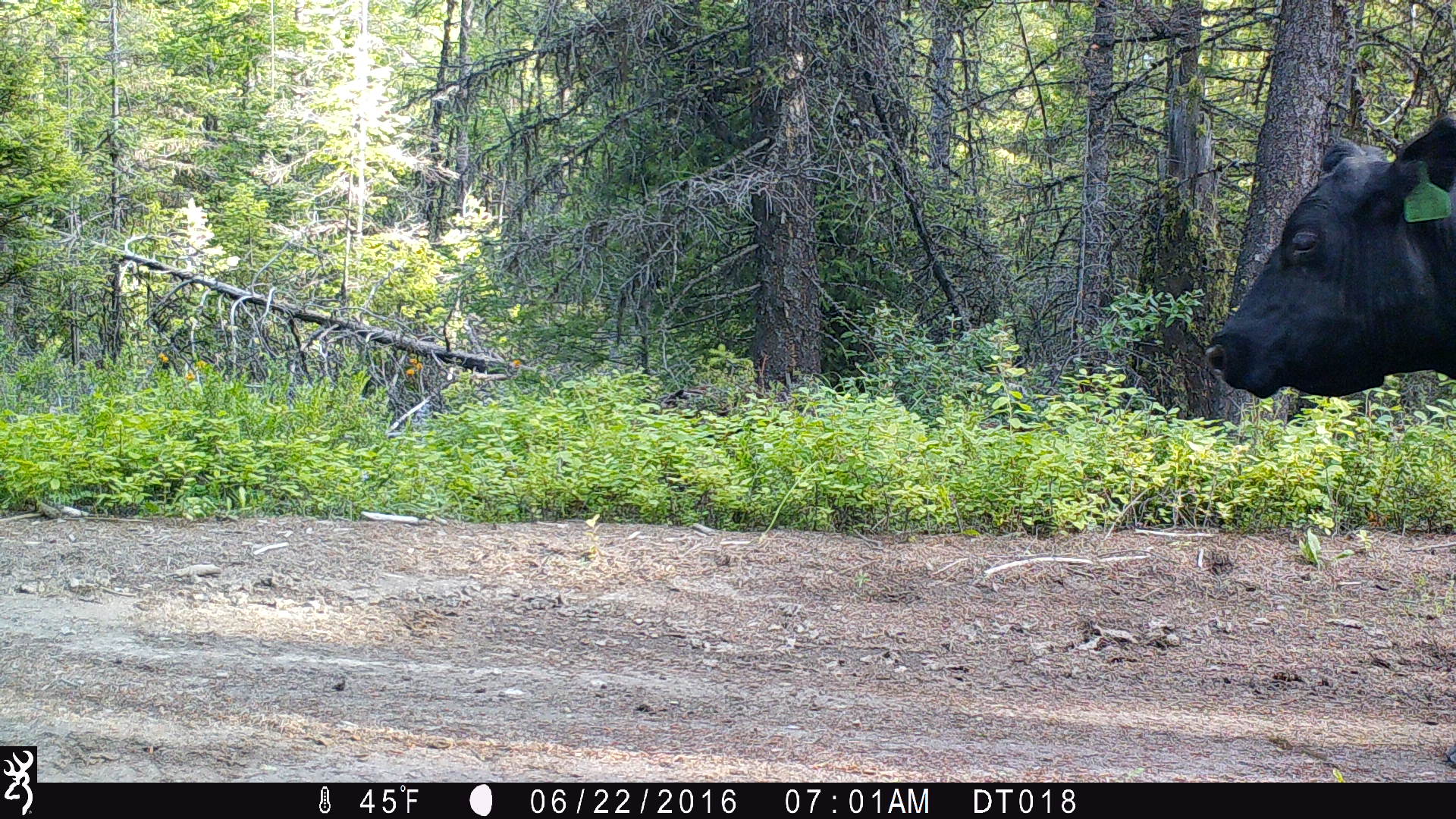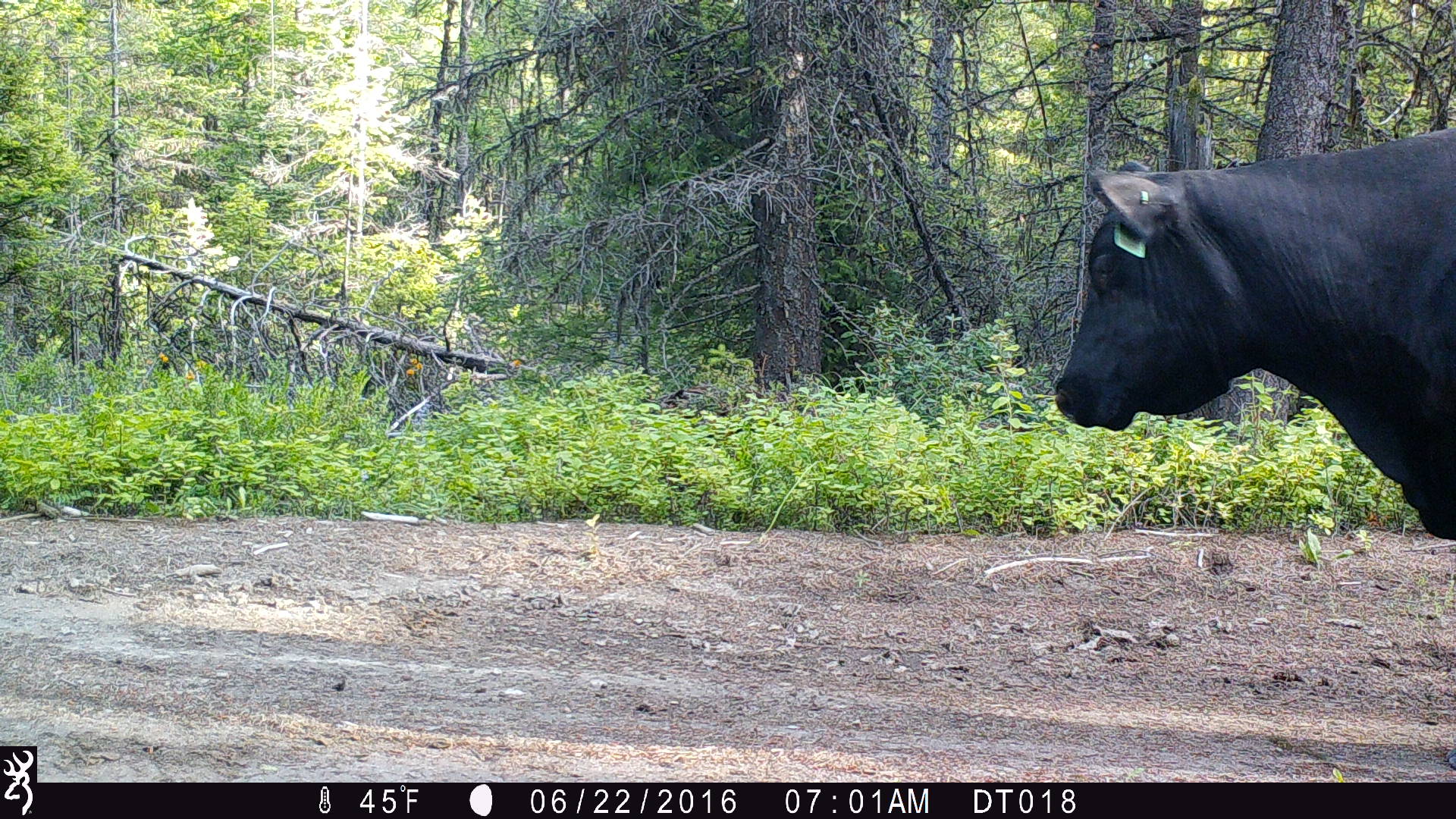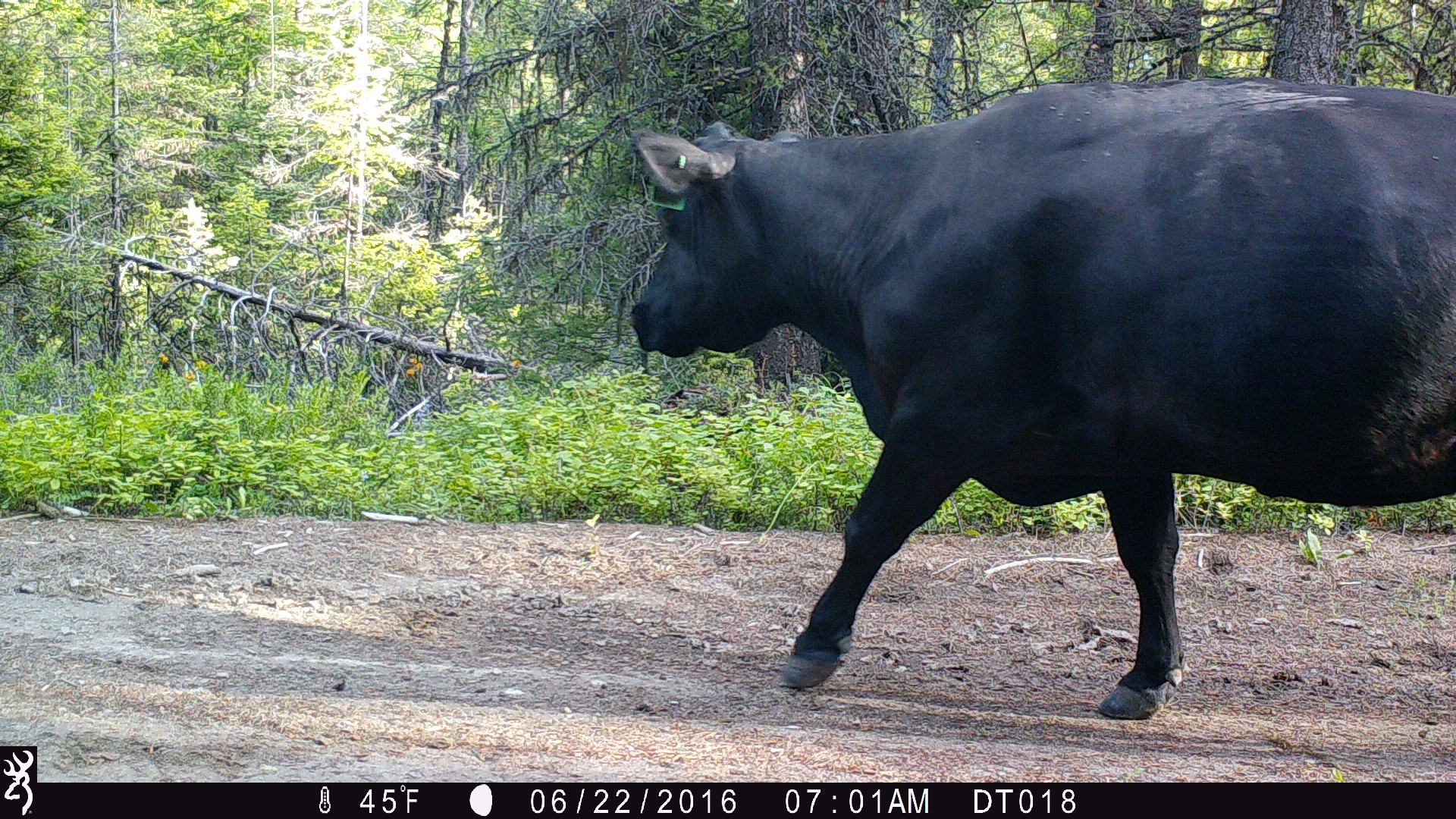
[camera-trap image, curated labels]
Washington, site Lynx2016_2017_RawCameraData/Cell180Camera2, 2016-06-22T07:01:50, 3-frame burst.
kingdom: Animalia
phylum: Chordata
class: Mammalia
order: Artiodactyla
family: Bovidae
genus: Bos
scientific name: Bos taurus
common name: domestic cattle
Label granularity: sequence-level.